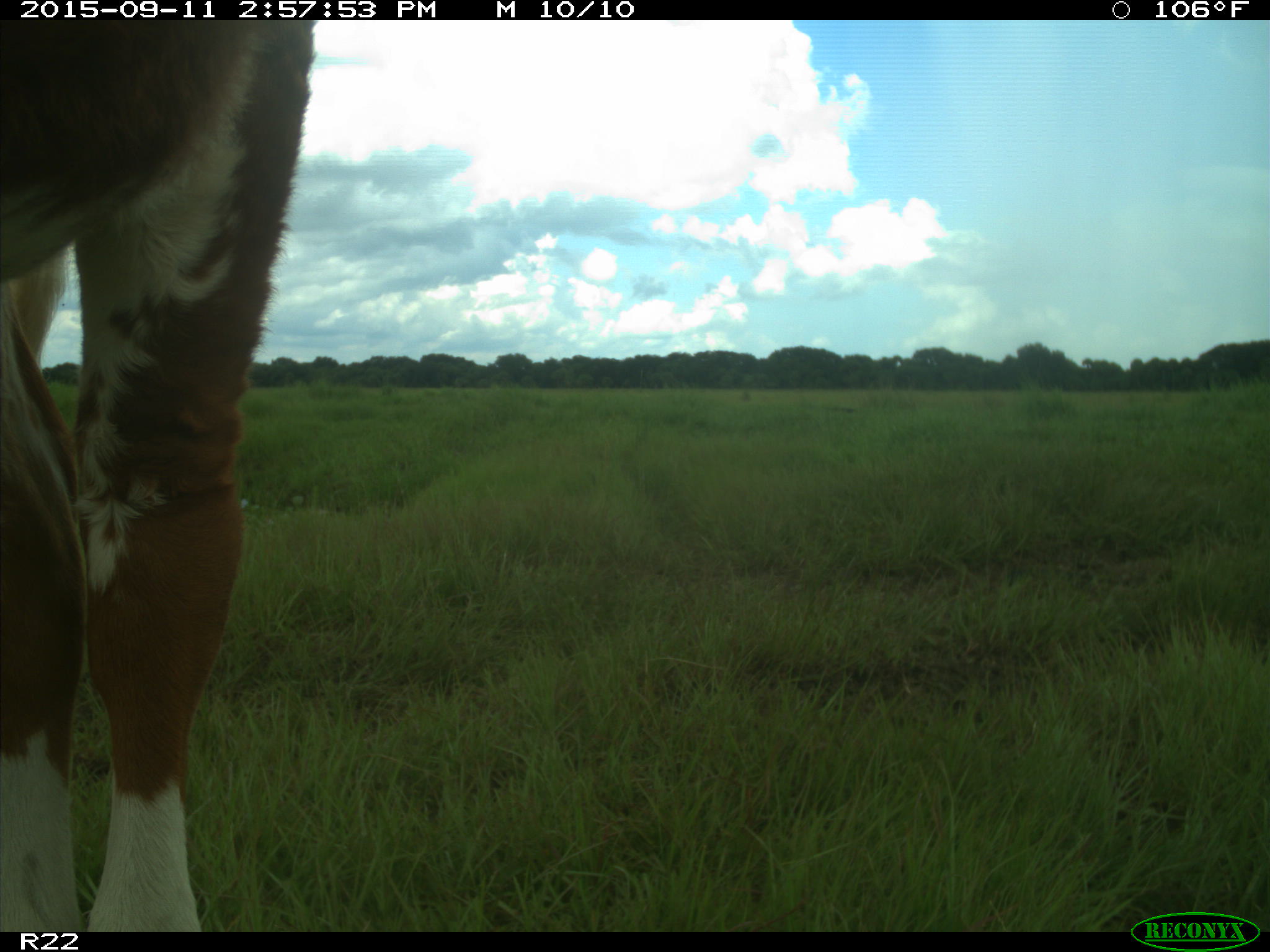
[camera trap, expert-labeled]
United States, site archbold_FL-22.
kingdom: Animalia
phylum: Chordata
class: Mammalia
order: Artiodactyla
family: Bovidae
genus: Bos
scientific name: Bos taurus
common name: domestic cow